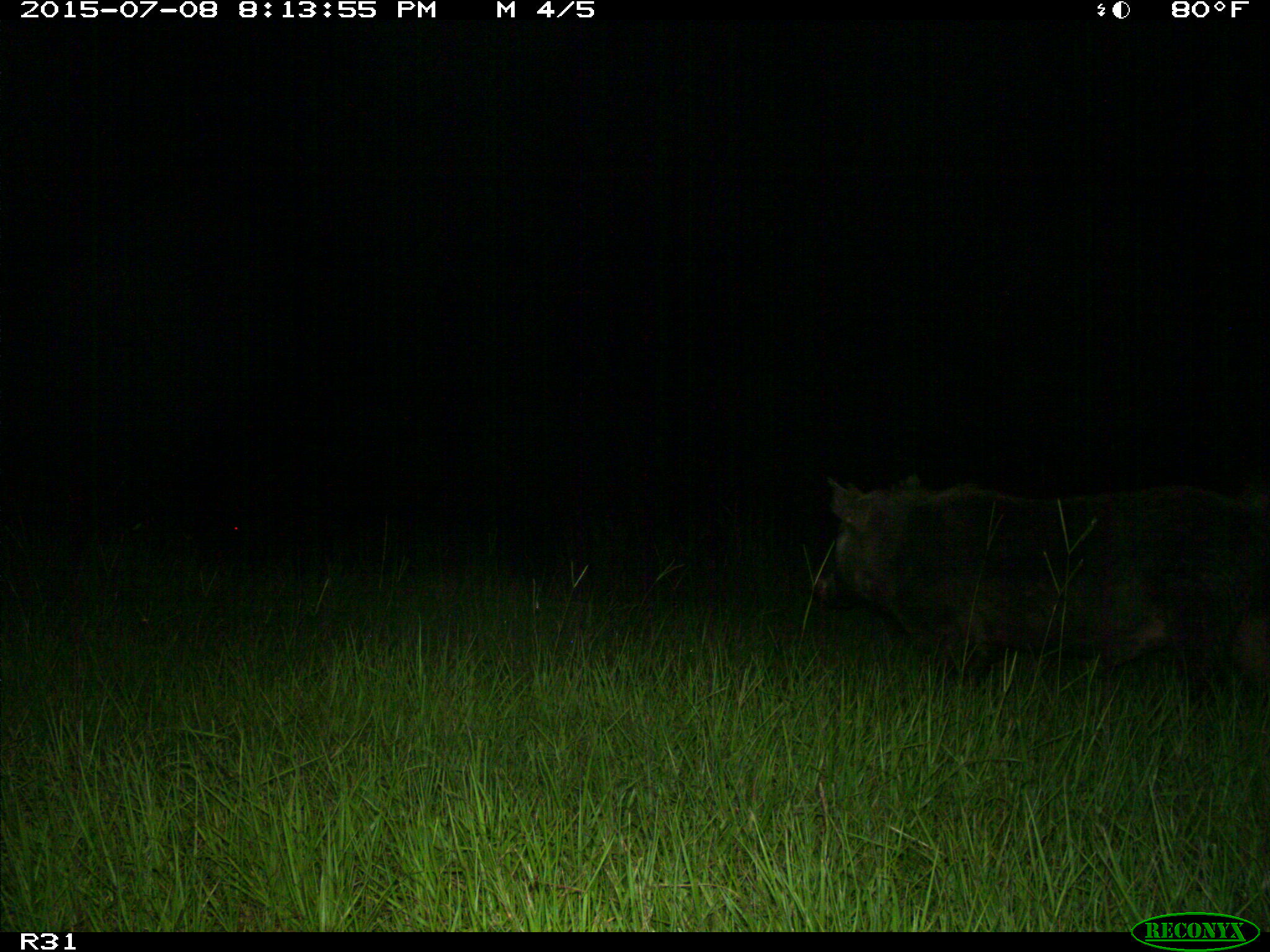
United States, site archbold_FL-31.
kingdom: Animalia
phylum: Chordata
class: Mammalia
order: Artiodactyla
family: Suidae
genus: Sus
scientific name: Sus scrofa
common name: wild boar